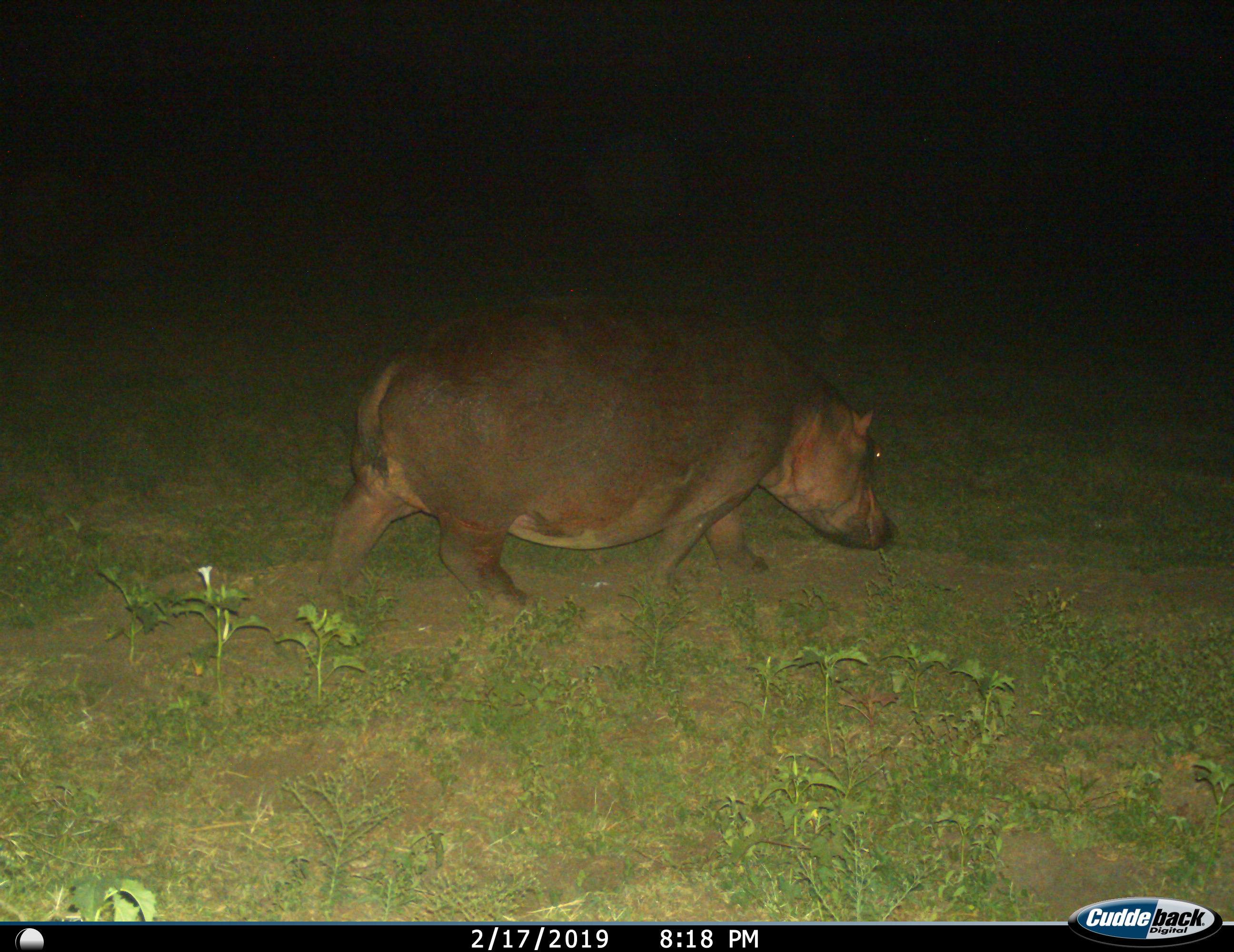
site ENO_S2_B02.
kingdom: Animalia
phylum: Chordata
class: Mammalia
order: Artiodactyla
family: Hippopotamidae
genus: Hippopotamus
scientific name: Hippopotamus amphibius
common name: hippopotamus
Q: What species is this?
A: Hippopotamus (Hippopotamus amphibius).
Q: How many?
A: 1.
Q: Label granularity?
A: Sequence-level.